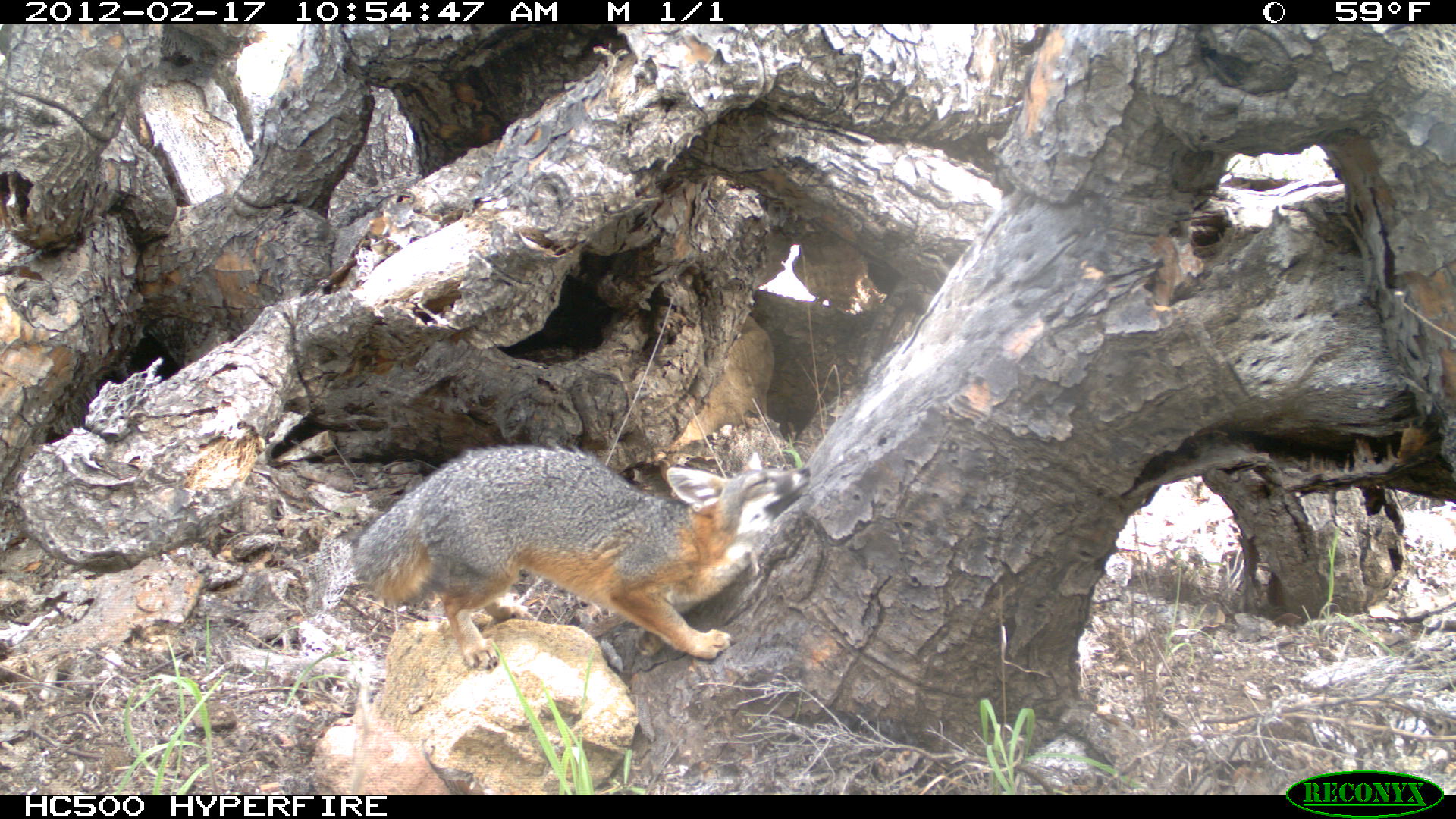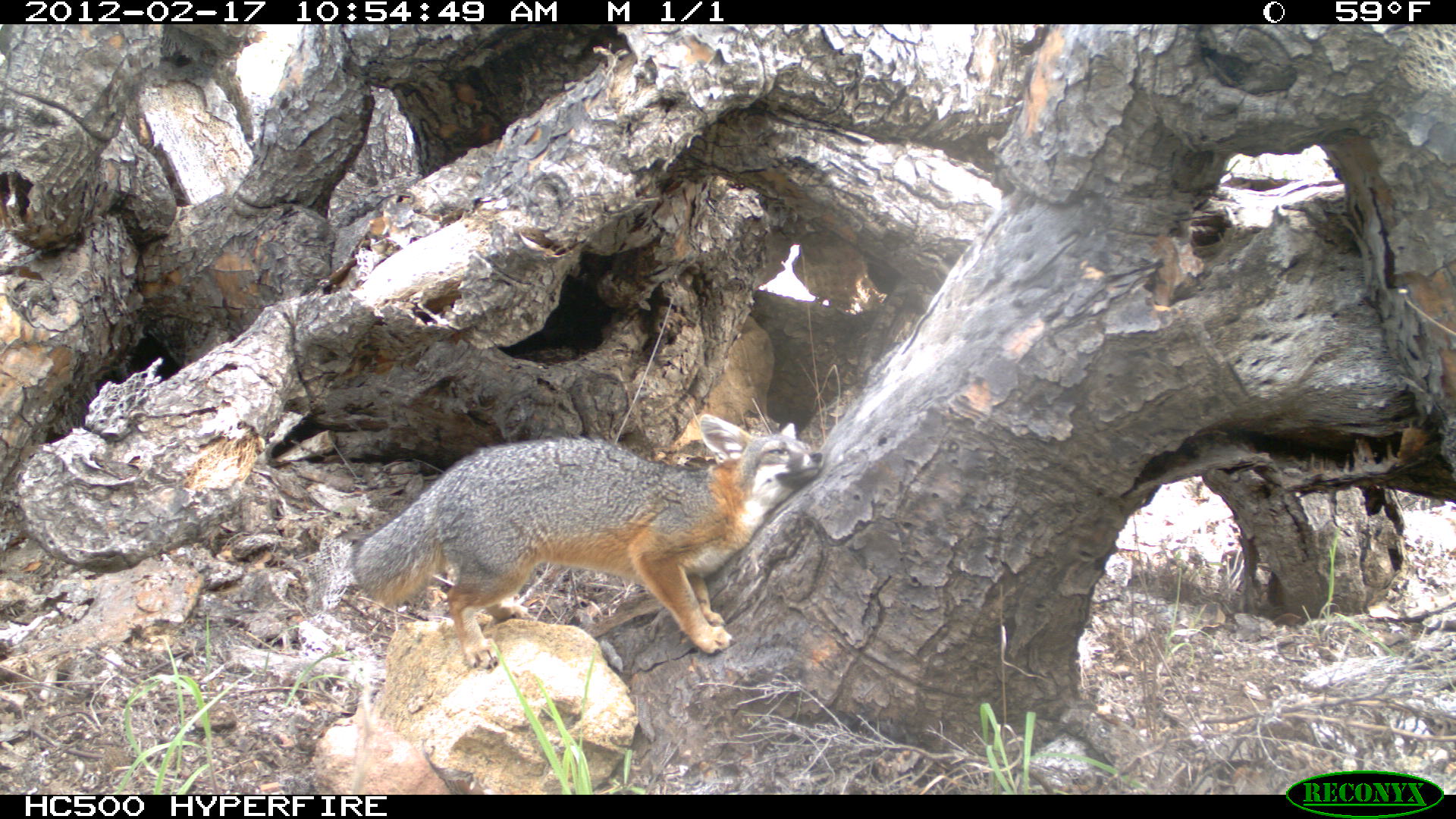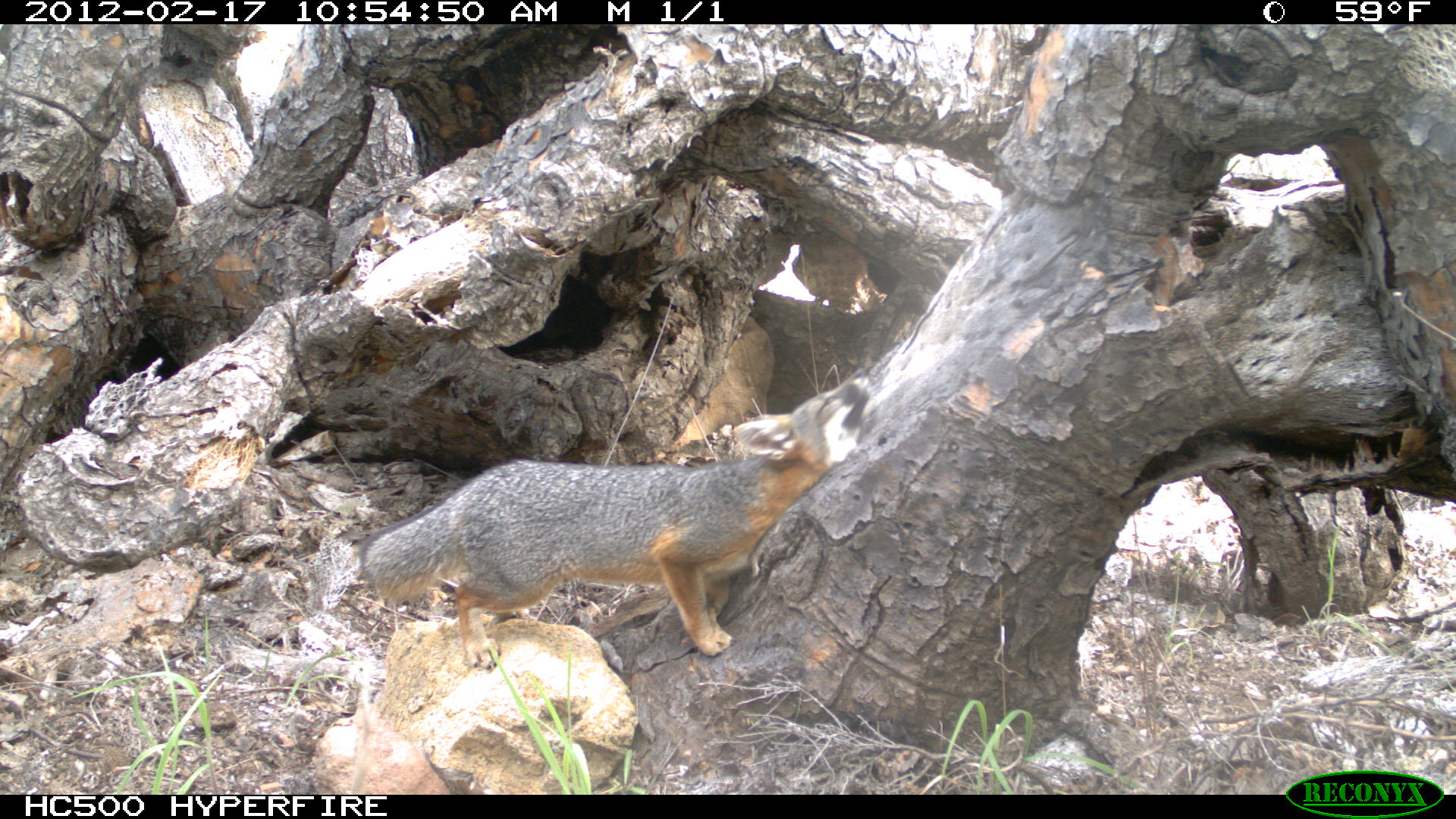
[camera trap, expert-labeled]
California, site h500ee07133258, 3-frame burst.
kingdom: Animalia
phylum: Chordata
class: Mammalia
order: Carnivora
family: Canidae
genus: Urocyon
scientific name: Urocyon littoralis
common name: island fox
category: fox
Fox (island fox) (Urocyon littoralis).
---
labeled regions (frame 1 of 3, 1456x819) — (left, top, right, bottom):
fox: (350, 444, 811, 673)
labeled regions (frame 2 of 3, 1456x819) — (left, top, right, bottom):
fox: (347, 413, 823, 672)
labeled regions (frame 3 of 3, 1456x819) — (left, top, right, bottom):
fox: (360, 369, 871, 670)